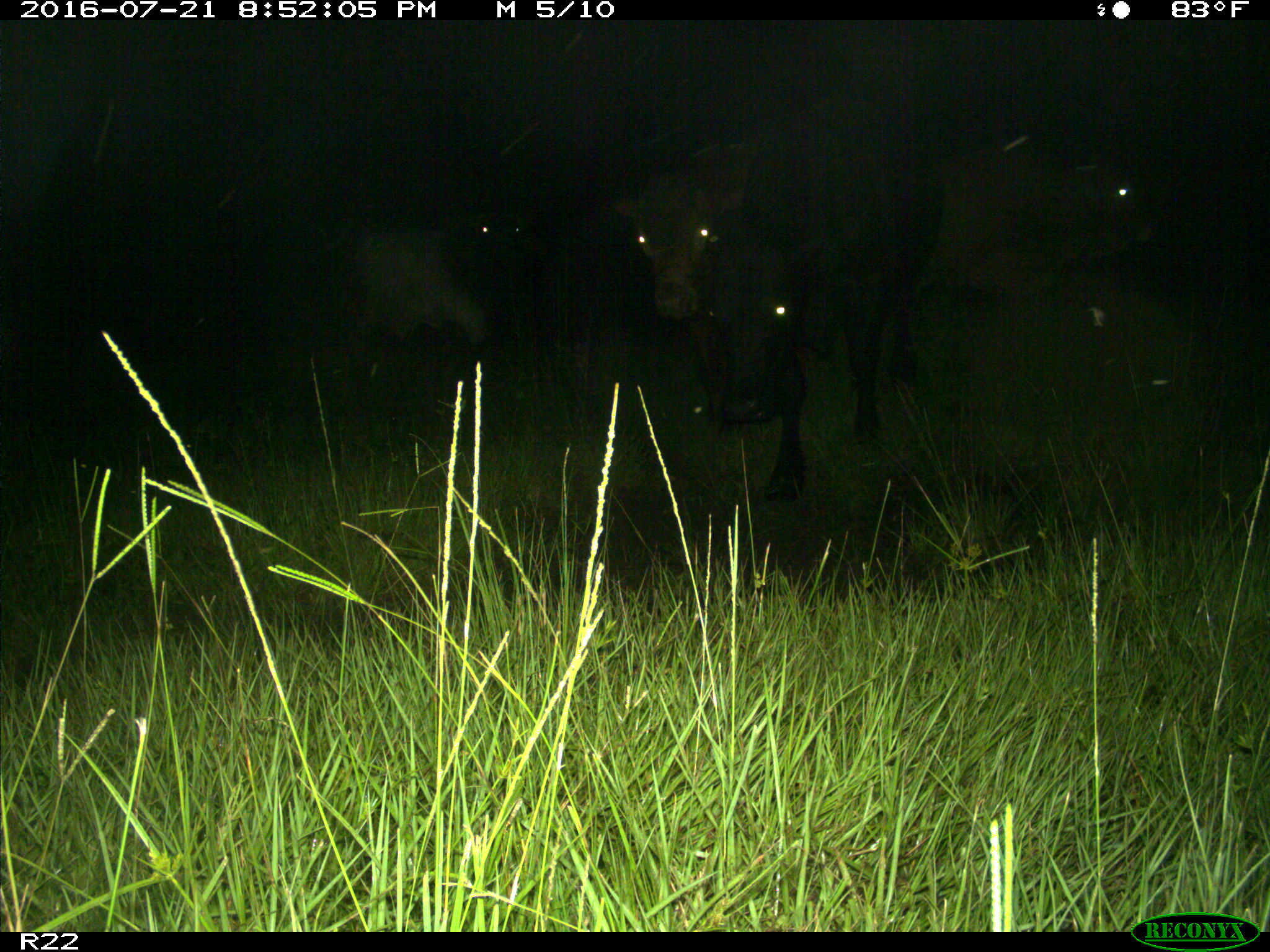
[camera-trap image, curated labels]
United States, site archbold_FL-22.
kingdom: Animalia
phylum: Chordata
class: Mammalia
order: Artiodactyla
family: Bovidae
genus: Bos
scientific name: Bos taurus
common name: domestic cow